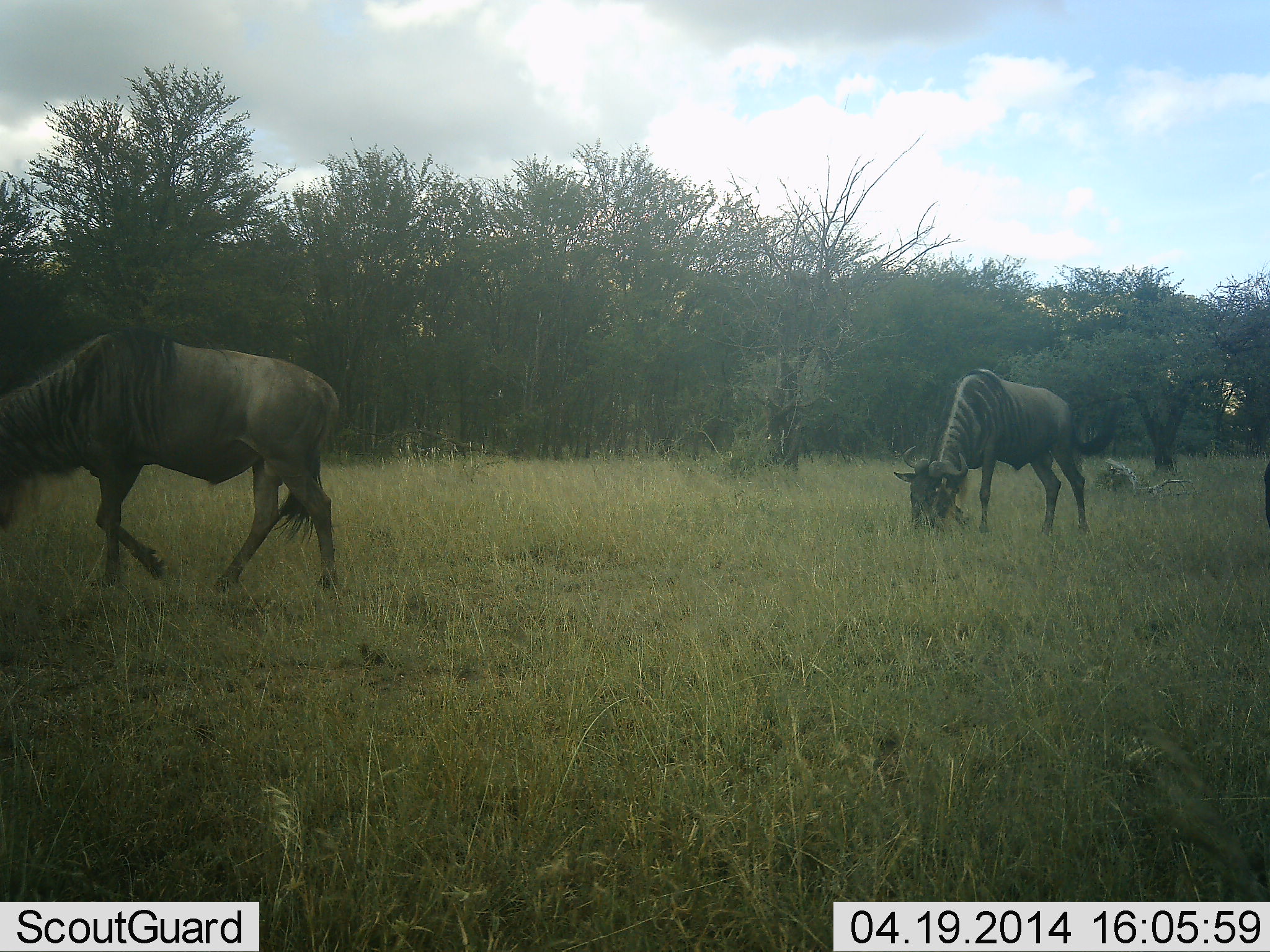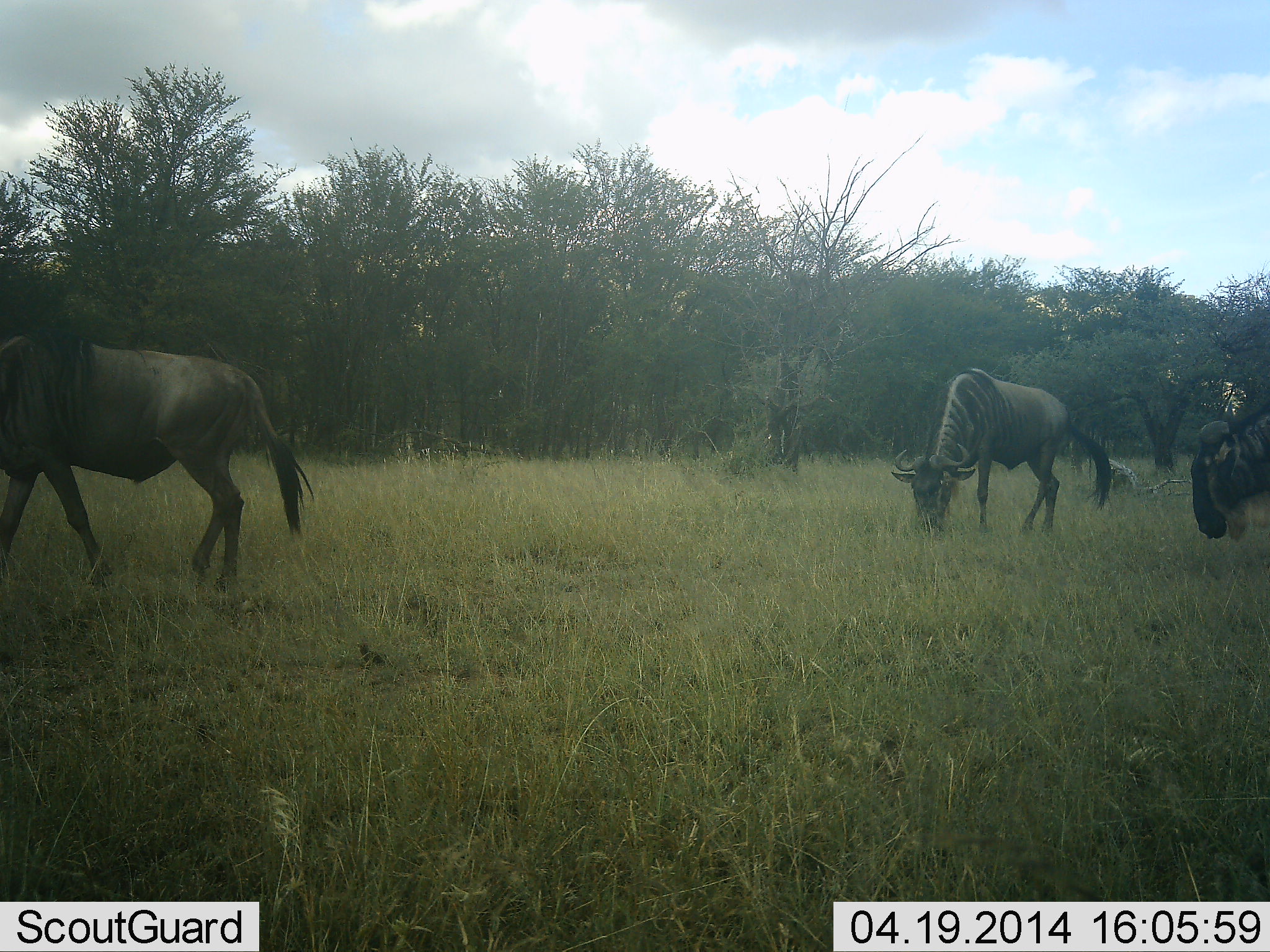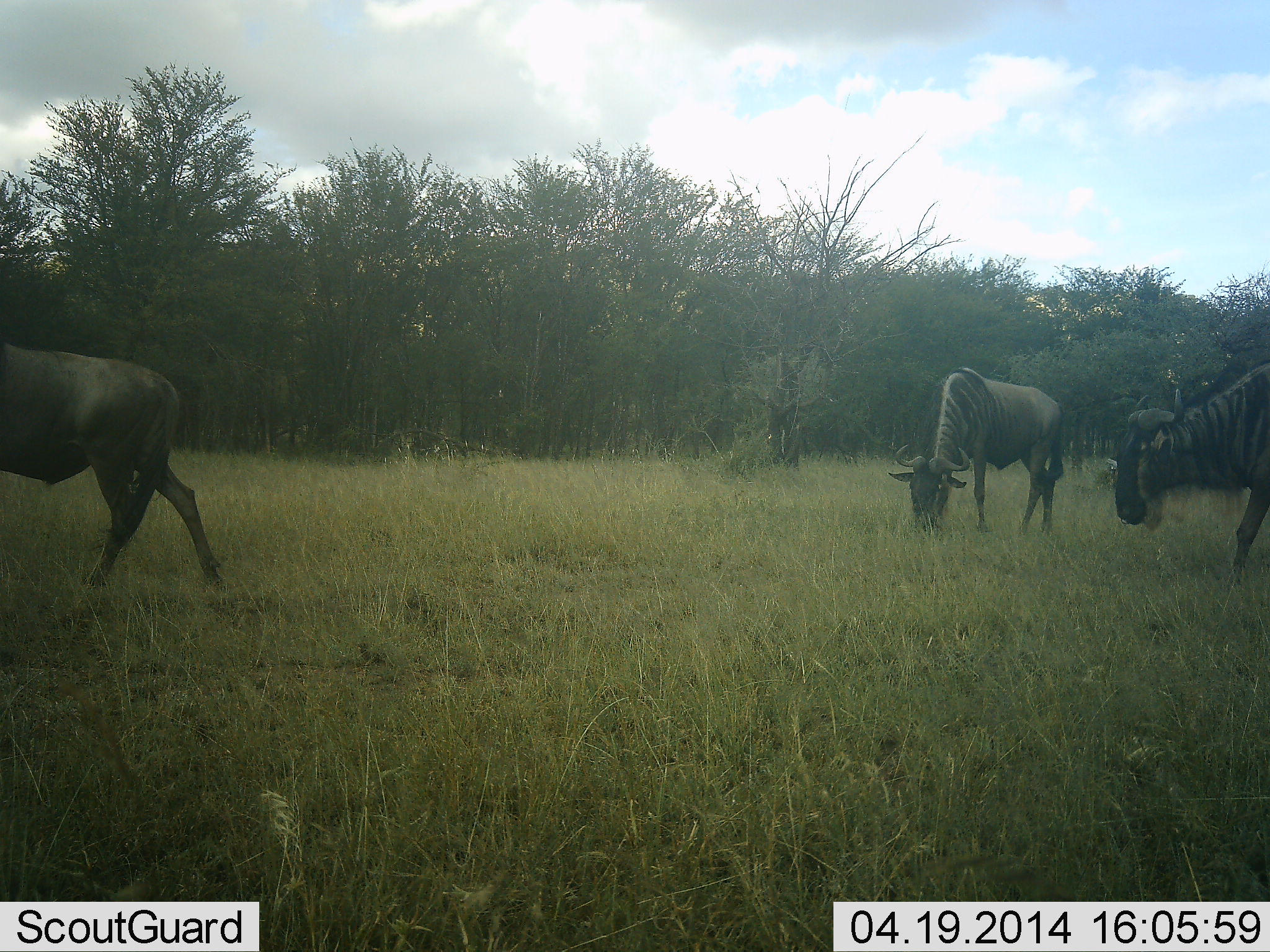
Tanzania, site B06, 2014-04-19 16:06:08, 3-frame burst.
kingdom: Animalia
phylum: Chordata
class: Mammalia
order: Artiodactyla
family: Bovidae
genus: Connochaetes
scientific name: Connochaetes taurinus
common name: blue wildebeest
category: wildebeest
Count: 3.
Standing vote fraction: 10%.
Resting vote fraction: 0%.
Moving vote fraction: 90%.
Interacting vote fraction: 0%.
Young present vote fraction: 0%.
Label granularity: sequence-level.